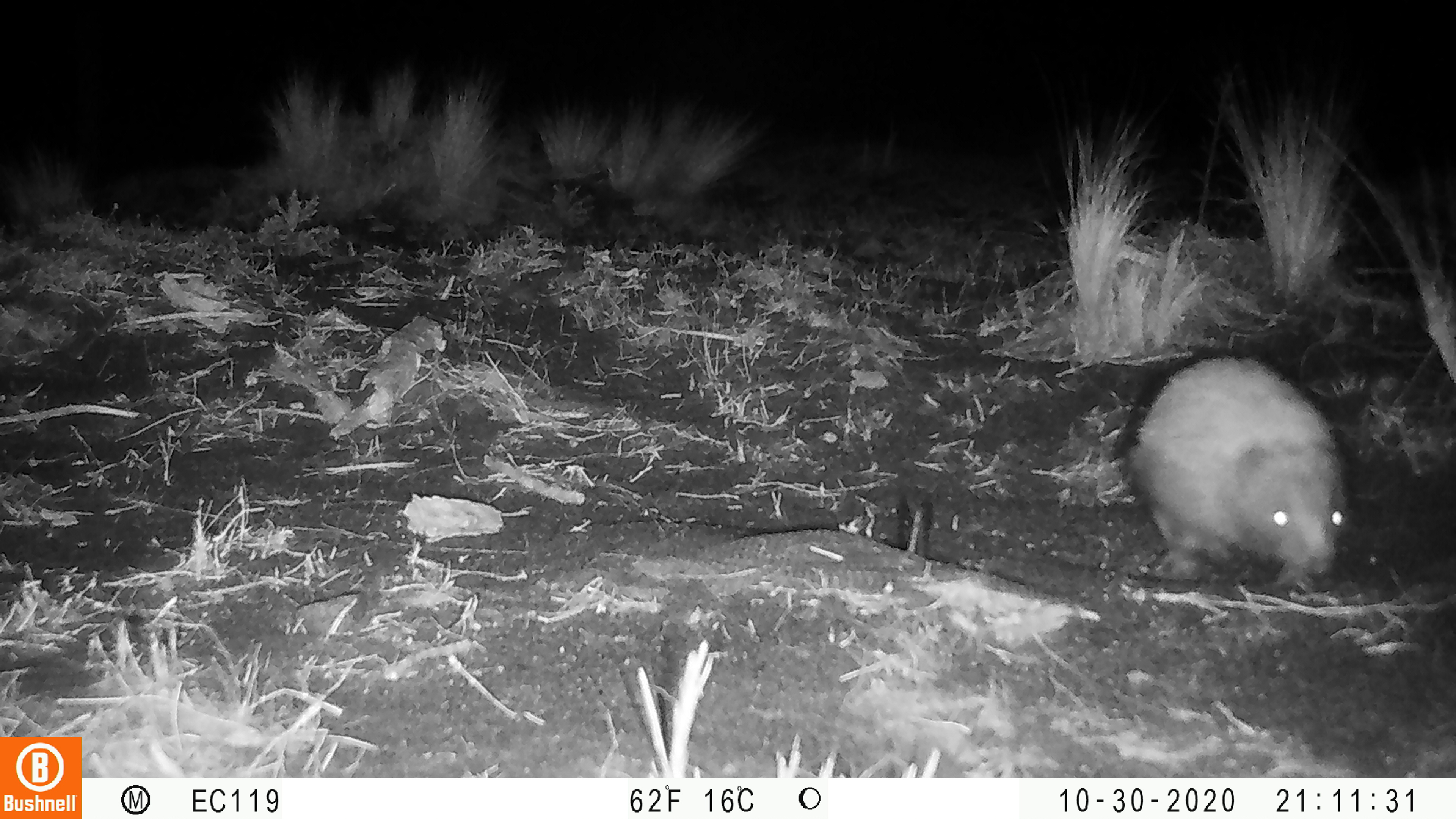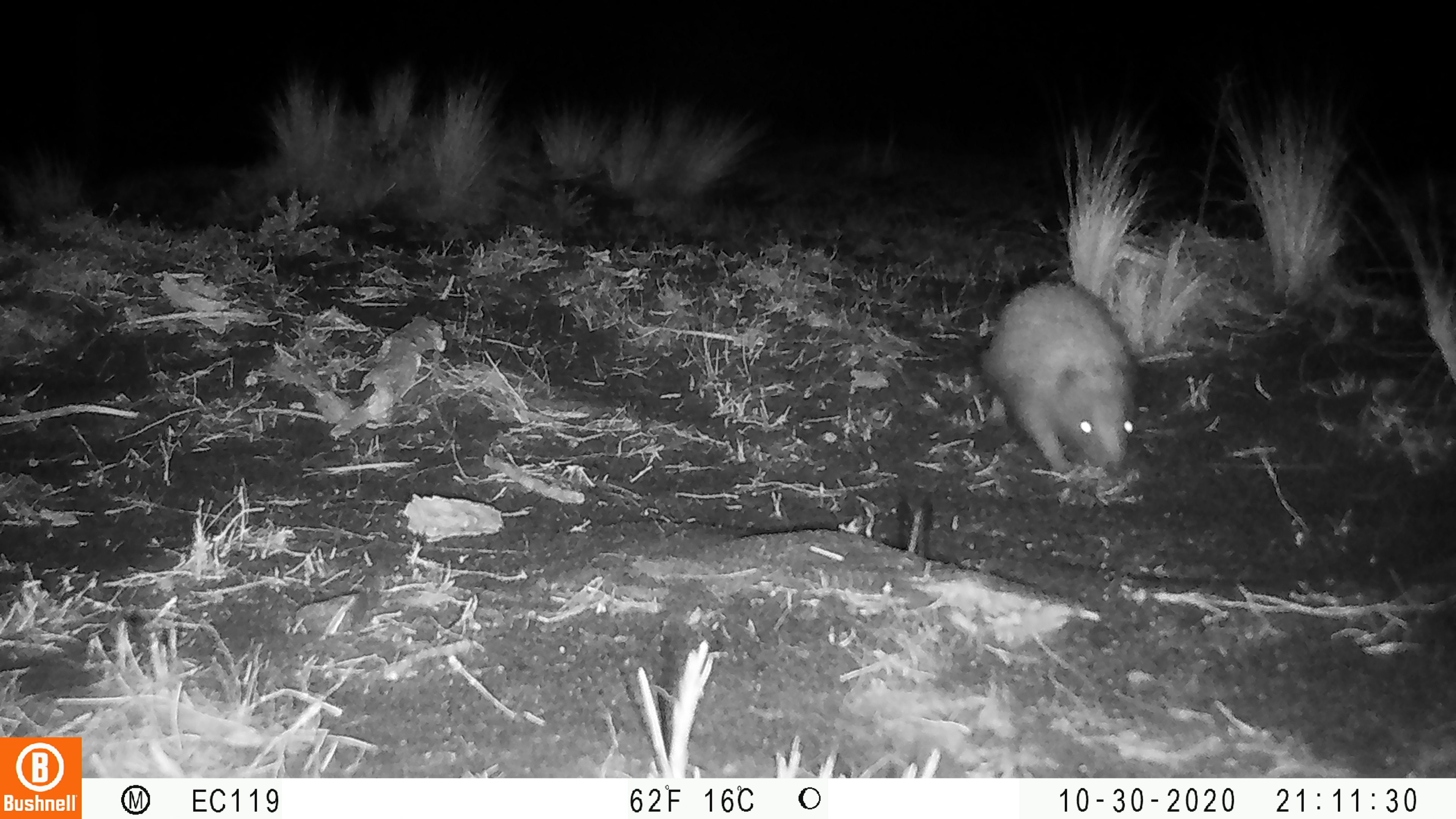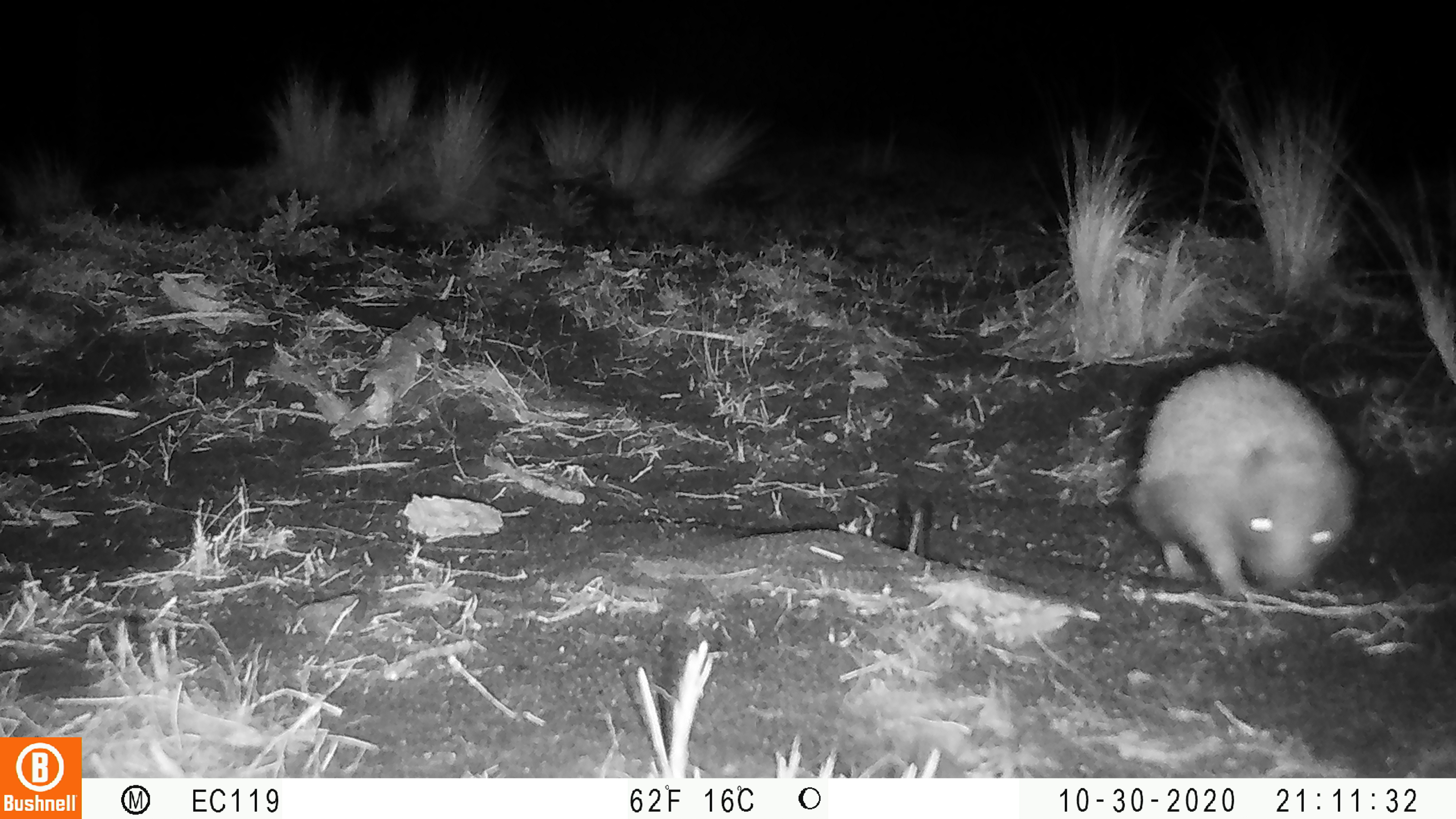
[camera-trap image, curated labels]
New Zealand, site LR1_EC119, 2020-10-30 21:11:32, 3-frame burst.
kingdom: Animalia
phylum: Chordata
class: Mammalia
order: Eulipotyphla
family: Erinaceidae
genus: Erinaceus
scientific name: Erinaceus europaeus europaeus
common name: european hedgehog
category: hedgehog